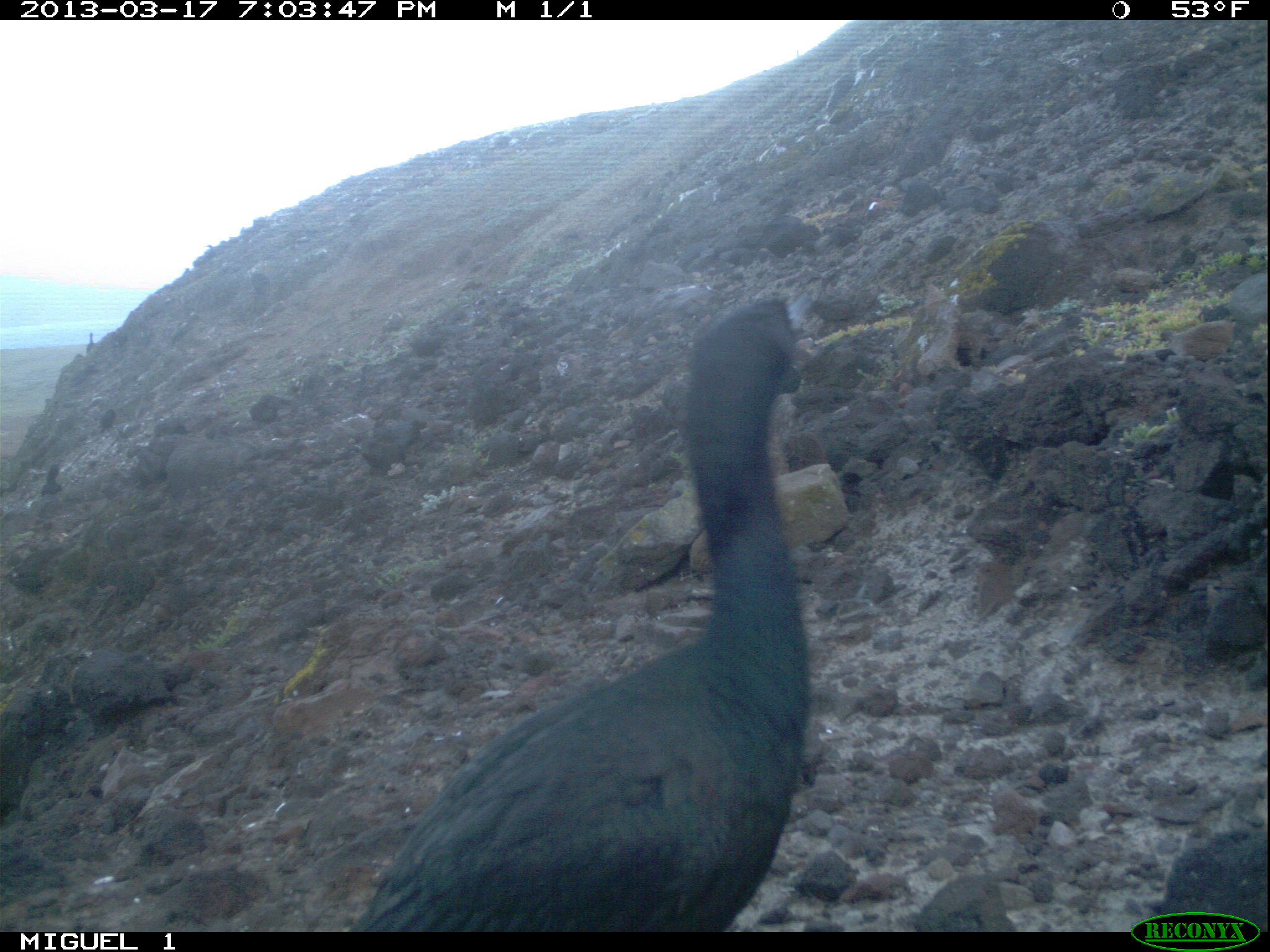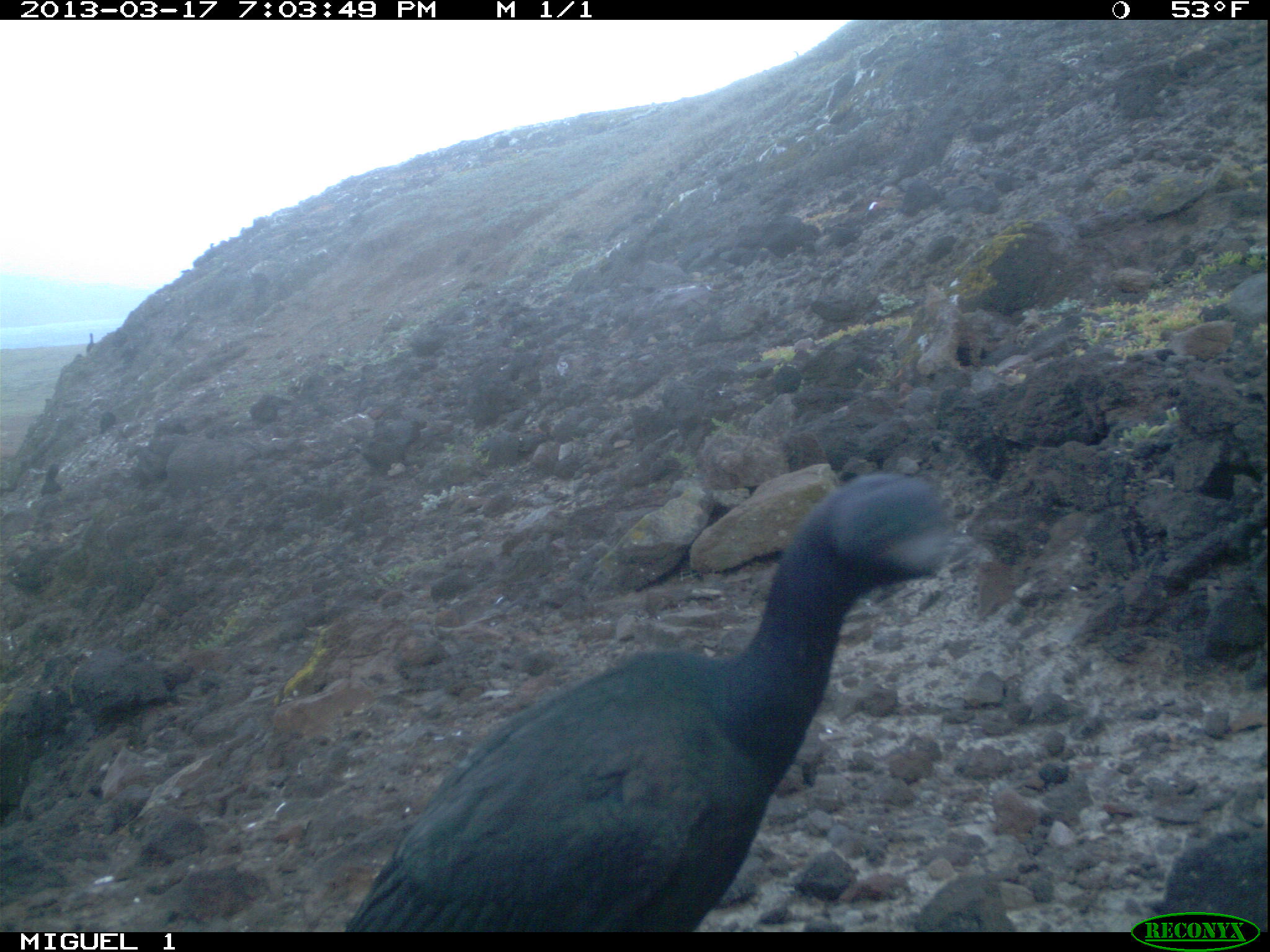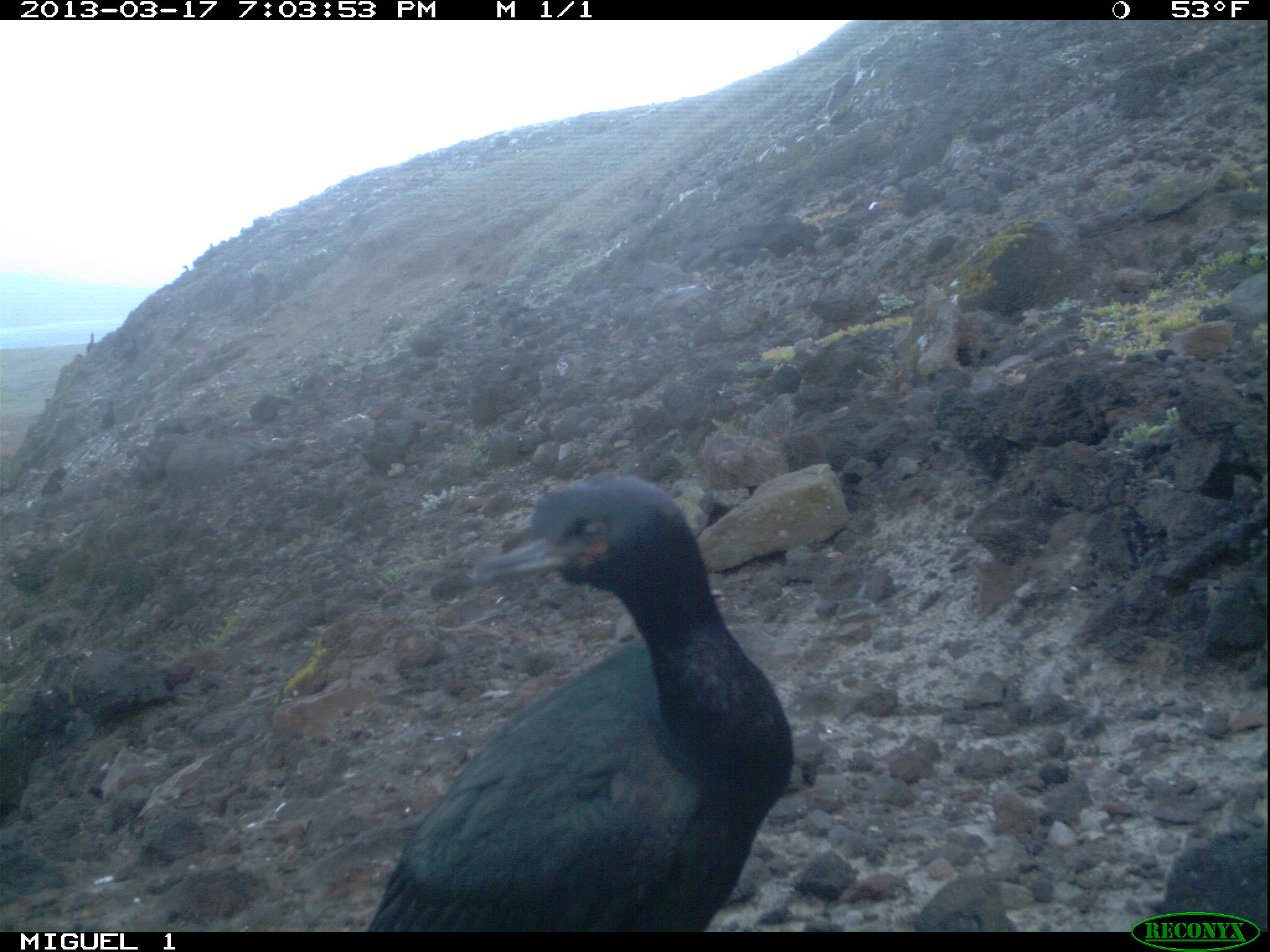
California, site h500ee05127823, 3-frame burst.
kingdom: Animalia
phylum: Chordata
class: Aves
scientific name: Aves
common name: bird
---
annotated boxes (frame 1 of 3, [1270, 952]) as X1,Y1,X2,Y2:
bird: 349,294,801,934; 42,462,61,496; 85,332,100,353; 203,244,218,263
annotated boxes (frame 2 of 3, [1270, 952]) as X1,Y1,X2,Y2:
bird: 343,471,951,932; 41,462,61,496; 86,332,94,353; 205,243,213,254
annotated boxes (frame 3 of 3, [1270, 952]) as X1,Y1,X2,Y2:
bird: 365,472,793,932; 97,399,114,429; 86,333,93,352; 183,265,189,273; 209,243,213,248